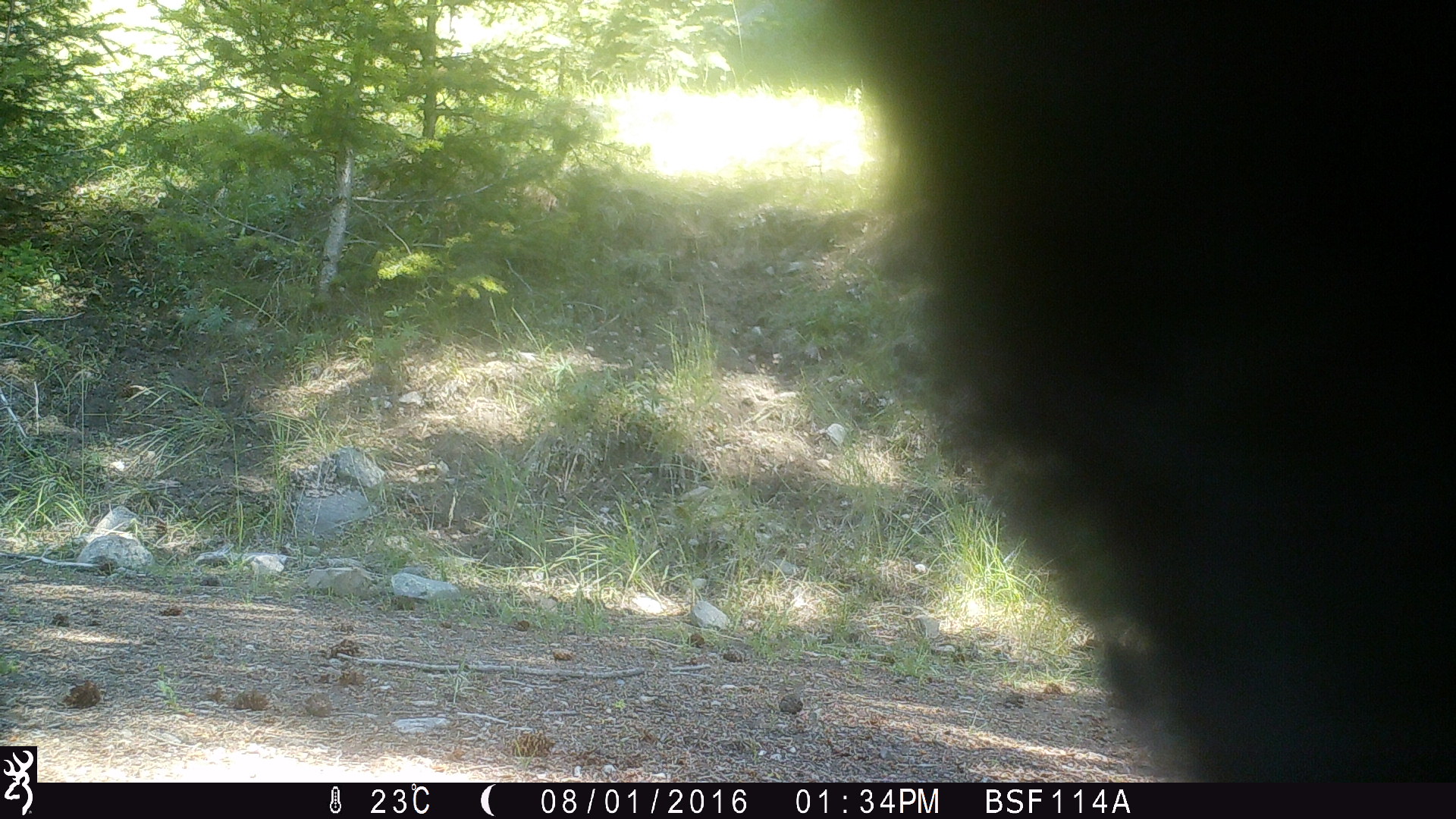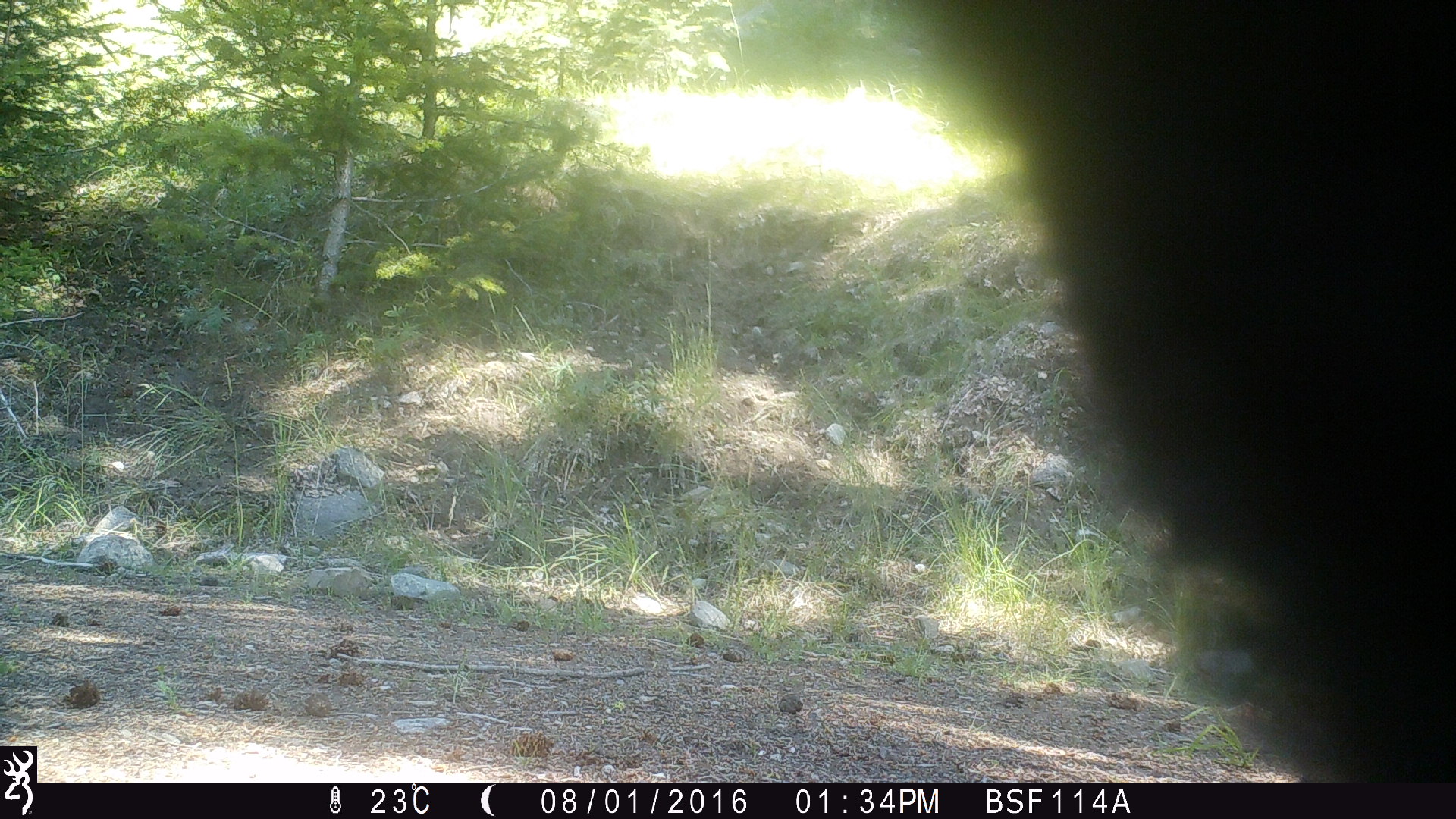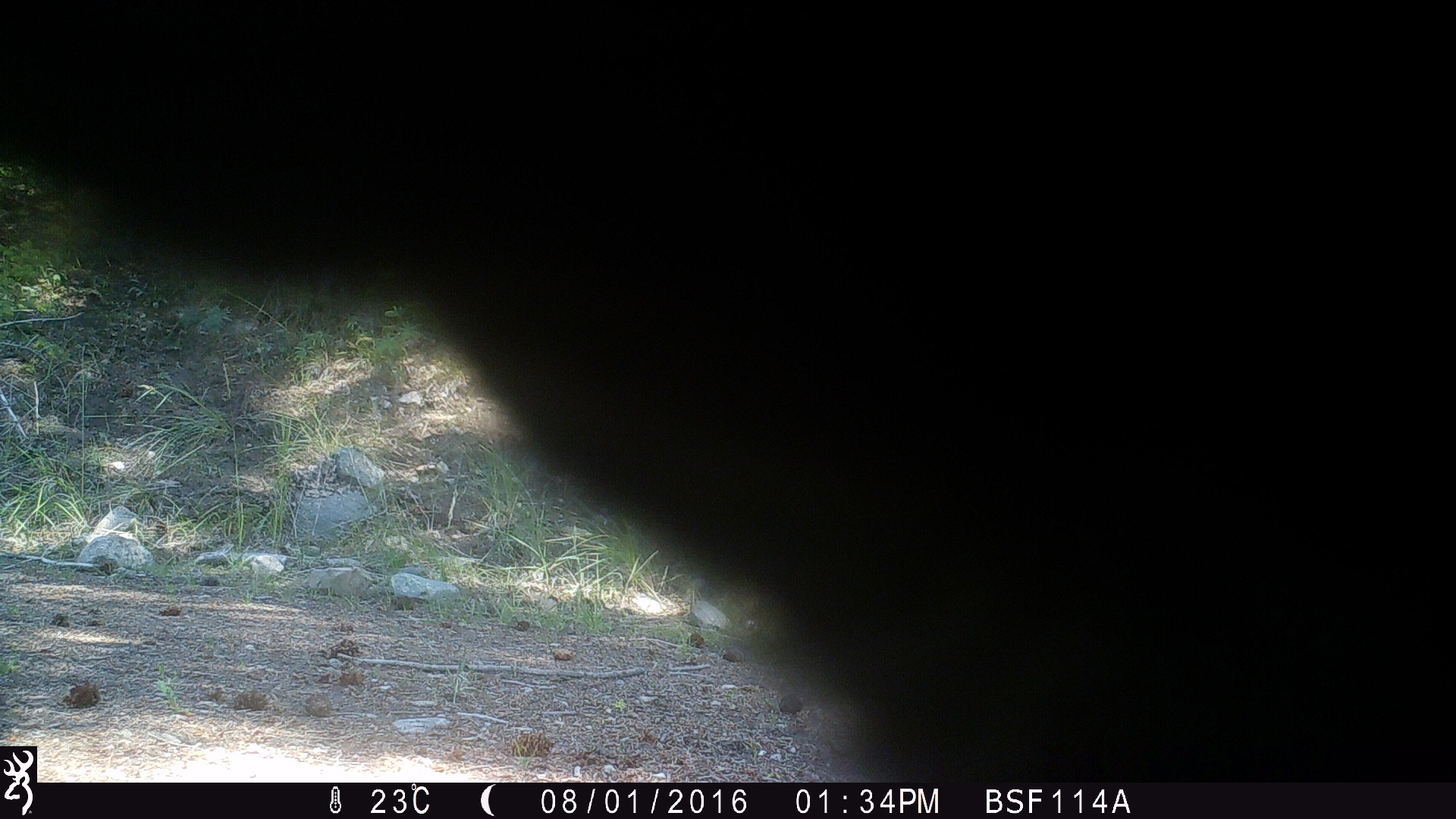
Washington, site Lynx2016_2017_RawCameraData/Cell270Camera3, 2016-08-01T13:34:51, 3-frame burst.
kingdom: Animalia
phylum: Chordata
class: Mammalia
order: Artiodactyla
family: Bovidae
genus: Bos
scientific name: Bos taurus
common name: domestic cattle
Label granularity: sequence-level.